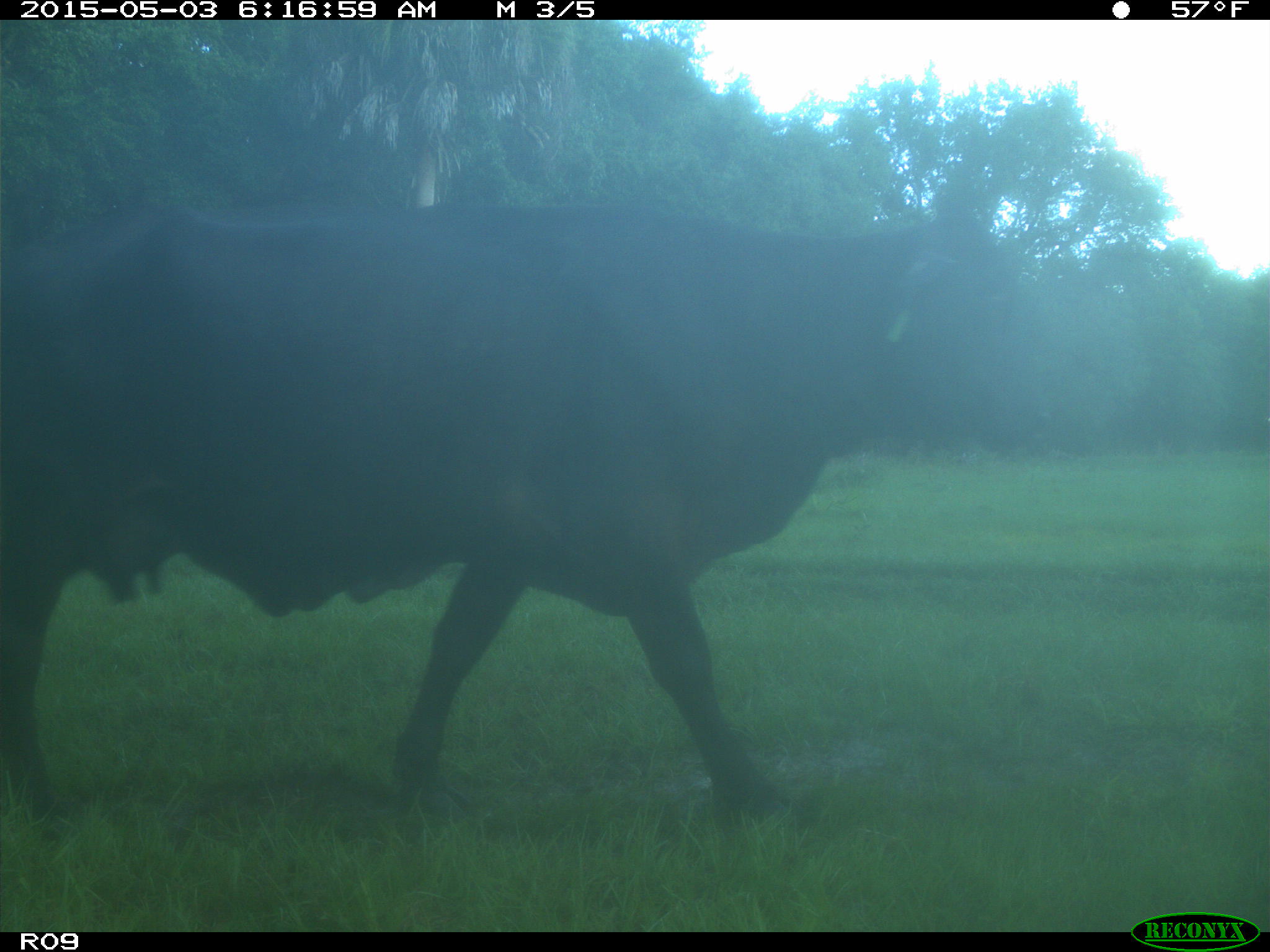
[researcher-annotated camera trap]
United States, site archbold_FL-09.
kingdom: Animalia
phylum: Chordata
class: Mammalia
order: Artiodactyla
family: Bovidae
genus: Bos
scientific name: Bos taurus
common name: domestic cow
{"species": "Bos taurus (domestic cow)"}